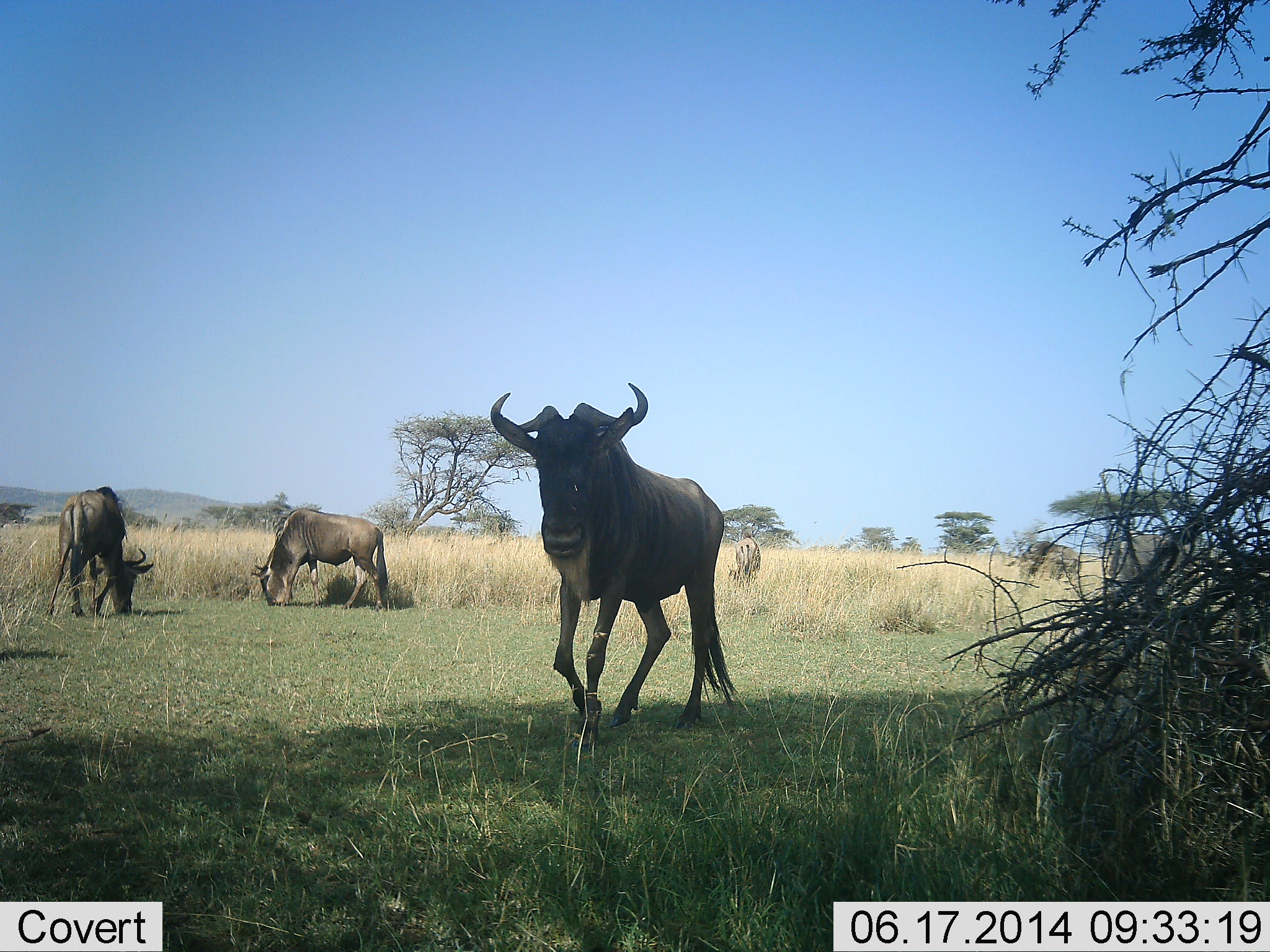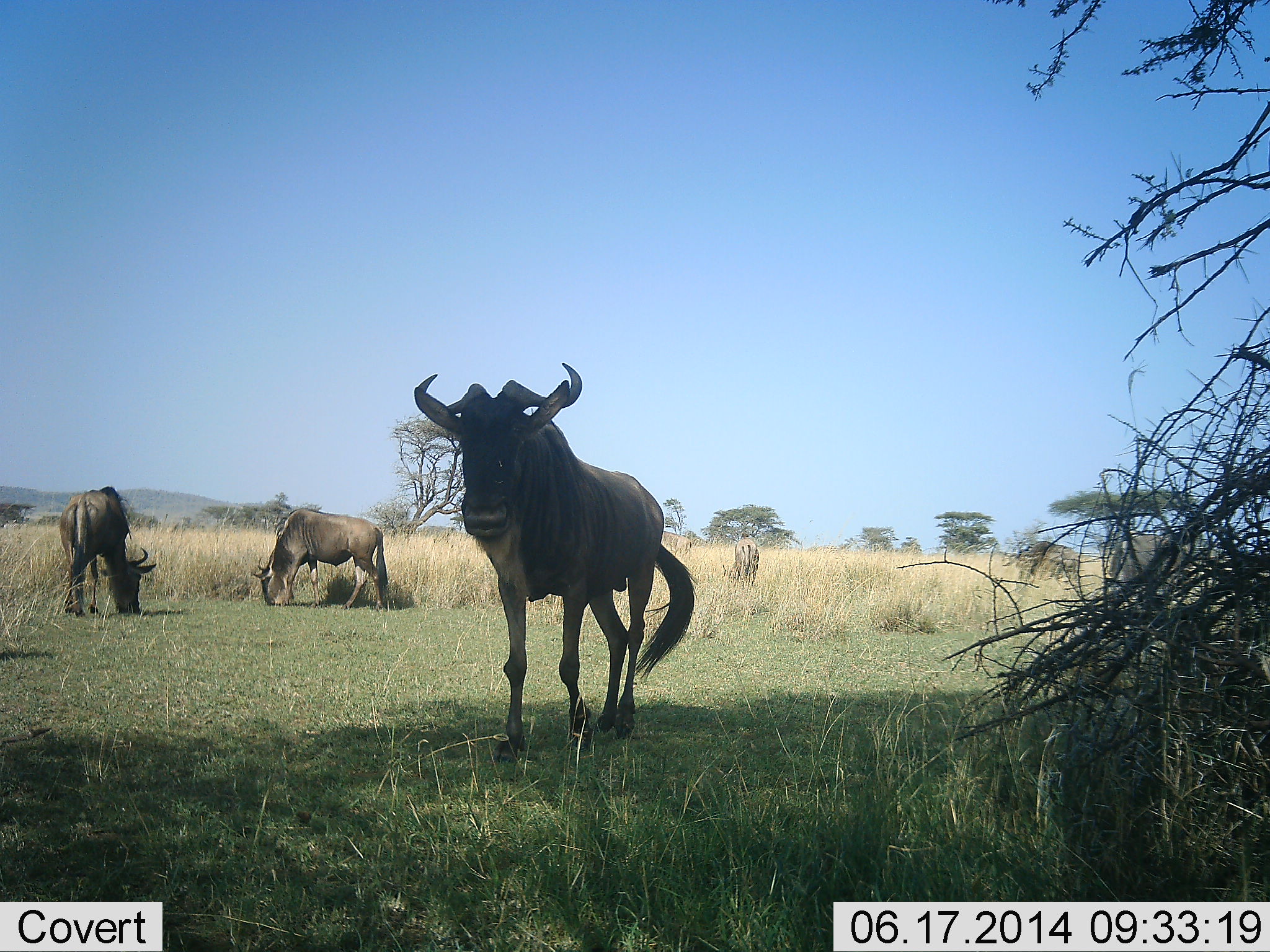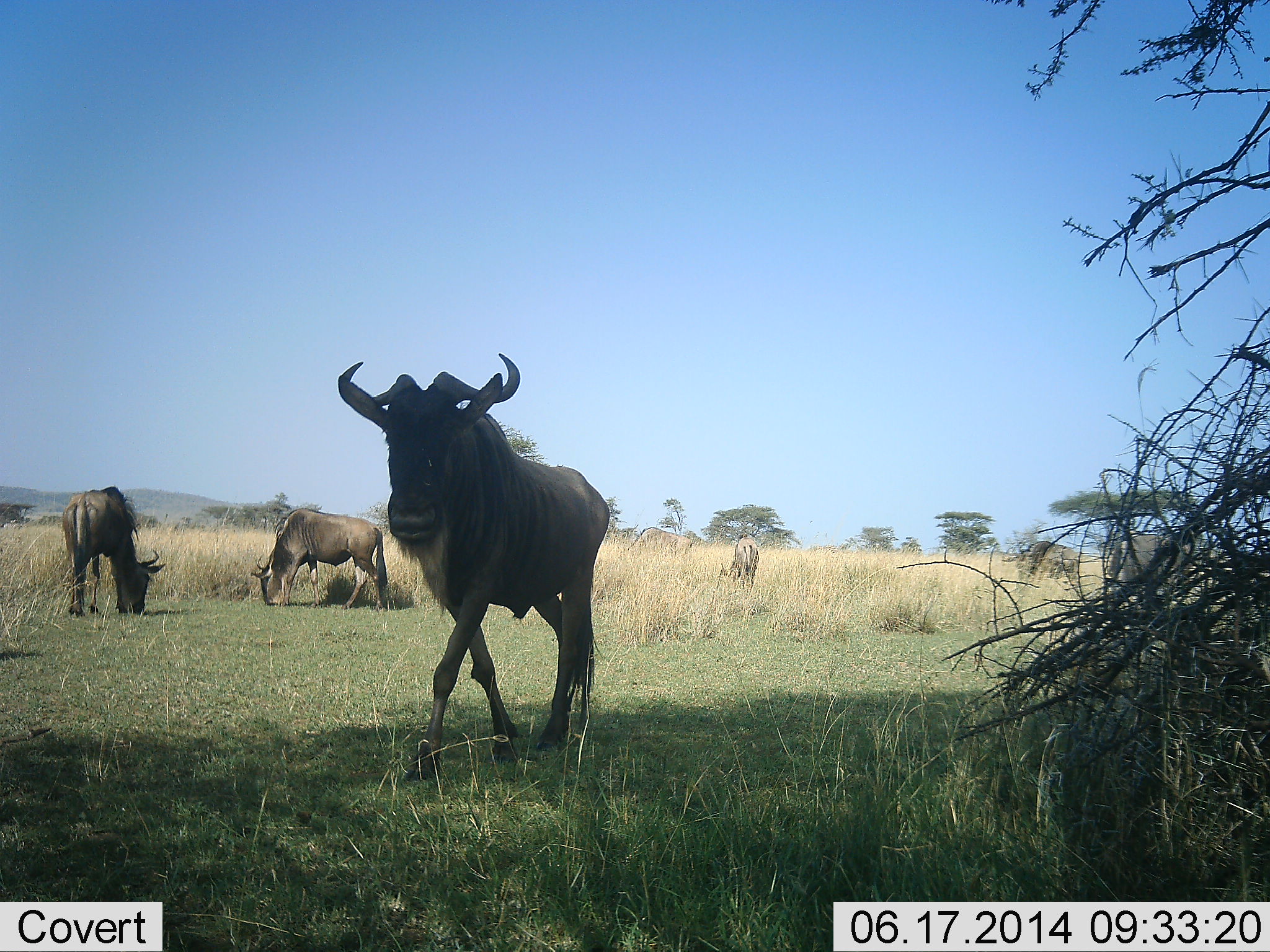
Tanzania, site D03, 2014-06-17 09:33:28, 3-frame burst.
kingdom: Animalia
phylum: Chordata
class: Mammalia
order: Artiodactyla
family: Bovidae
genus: Connochaetes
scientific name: Connochaetes taurinus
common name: blue wildebeest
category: wildebeest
Wildebeest (blue wildebeest) (Connochaetes taurinus), count 5. Behavior (volunteer vote fractions): standing 50%, resting 0%, moving 60%, interacting 0%. Young present (vote fraction): 0%. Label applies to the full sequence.